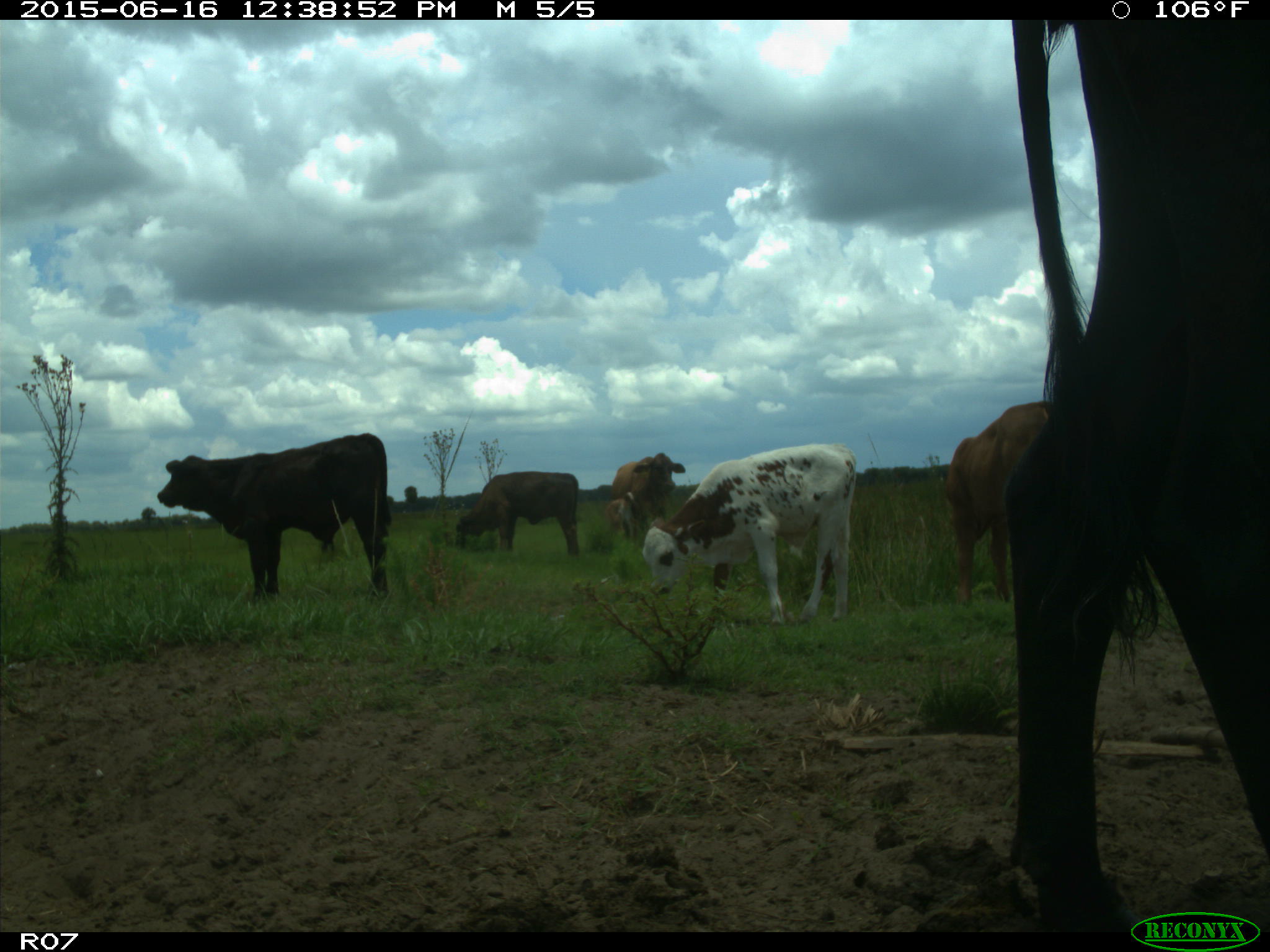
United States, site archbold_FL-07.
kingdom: Animalia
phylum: Chordata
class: Mammalia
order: Artiodactyla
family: Bovidae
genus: Bos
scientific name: Bos taurus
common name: domestic cow